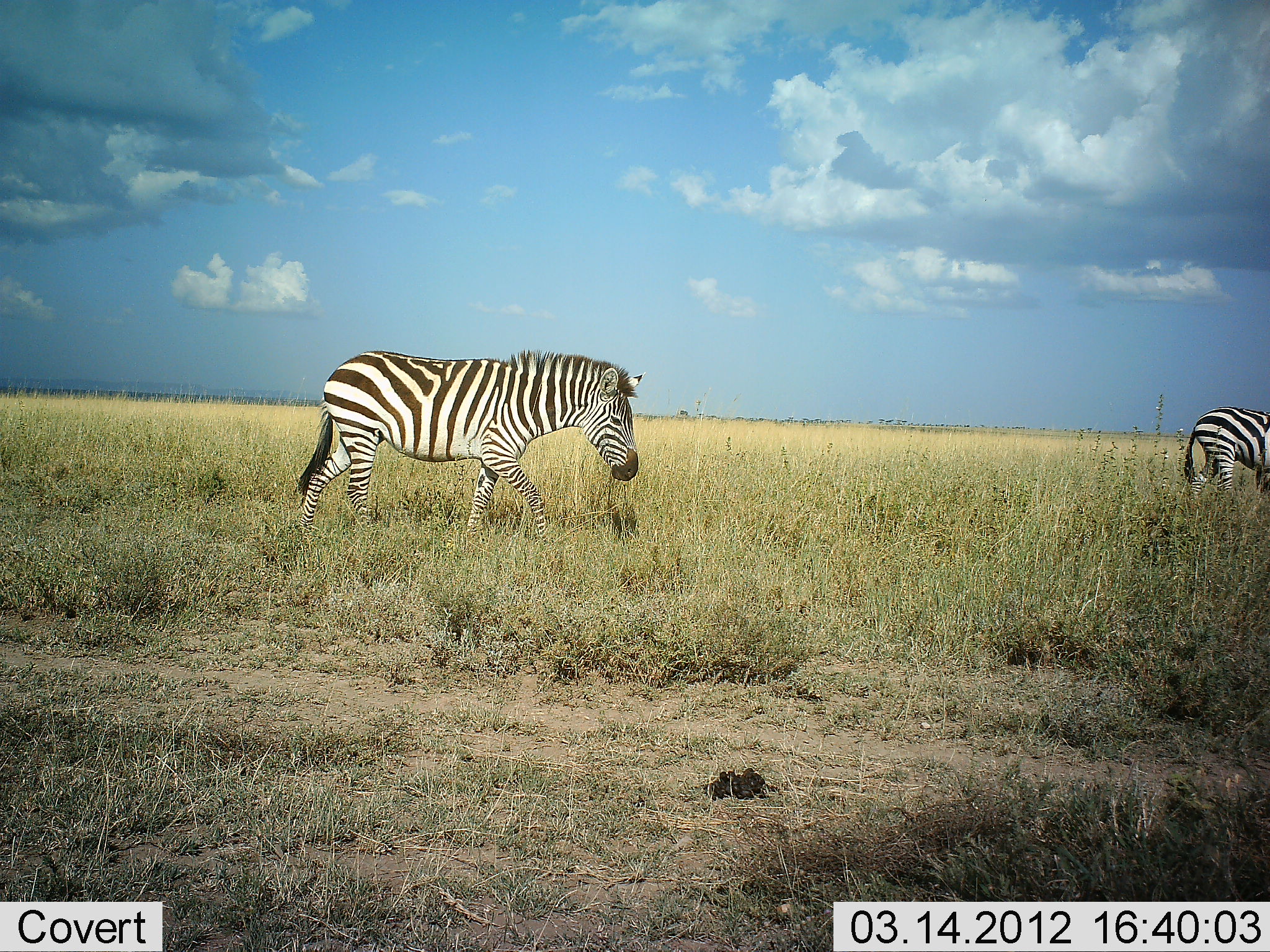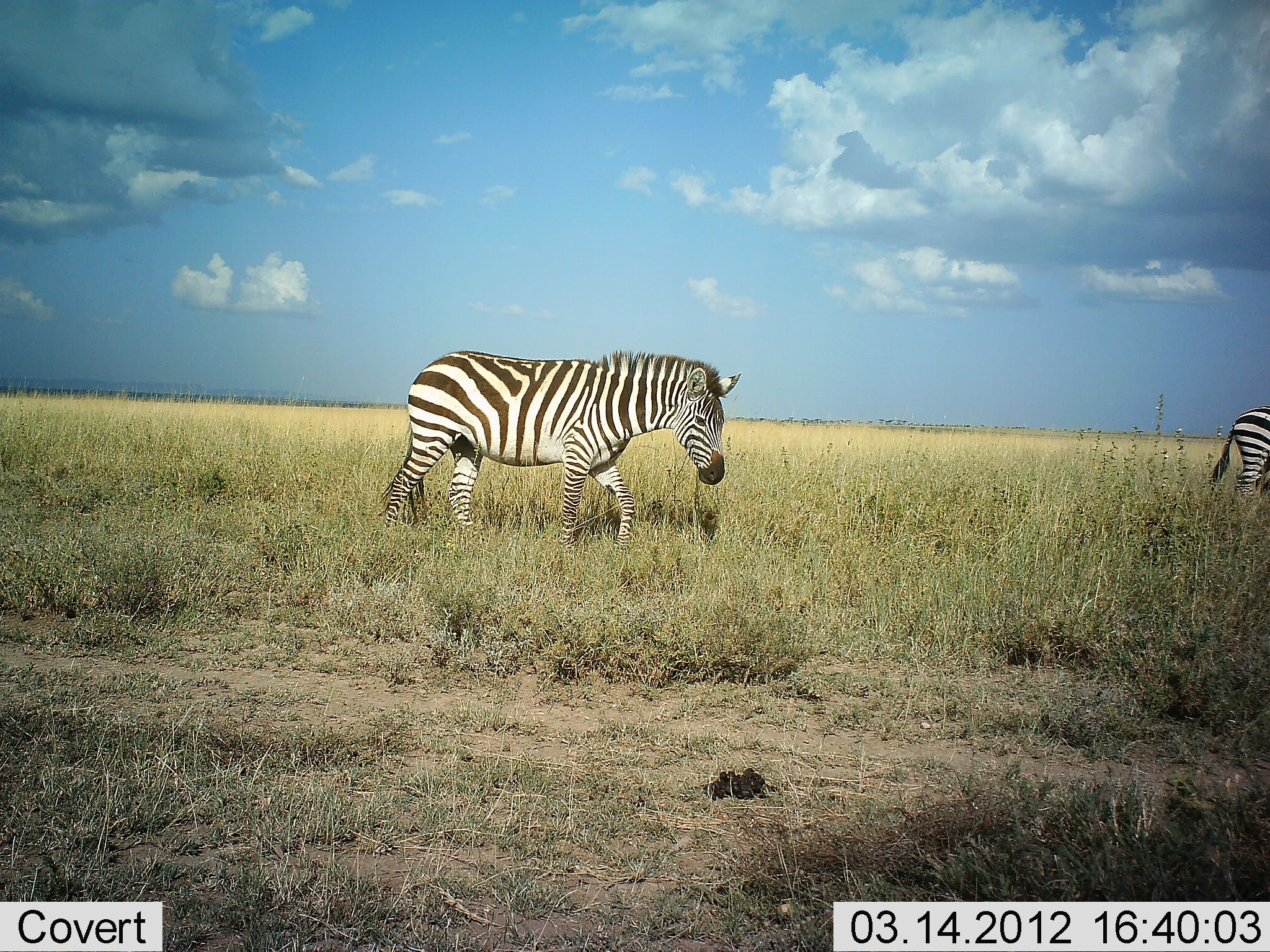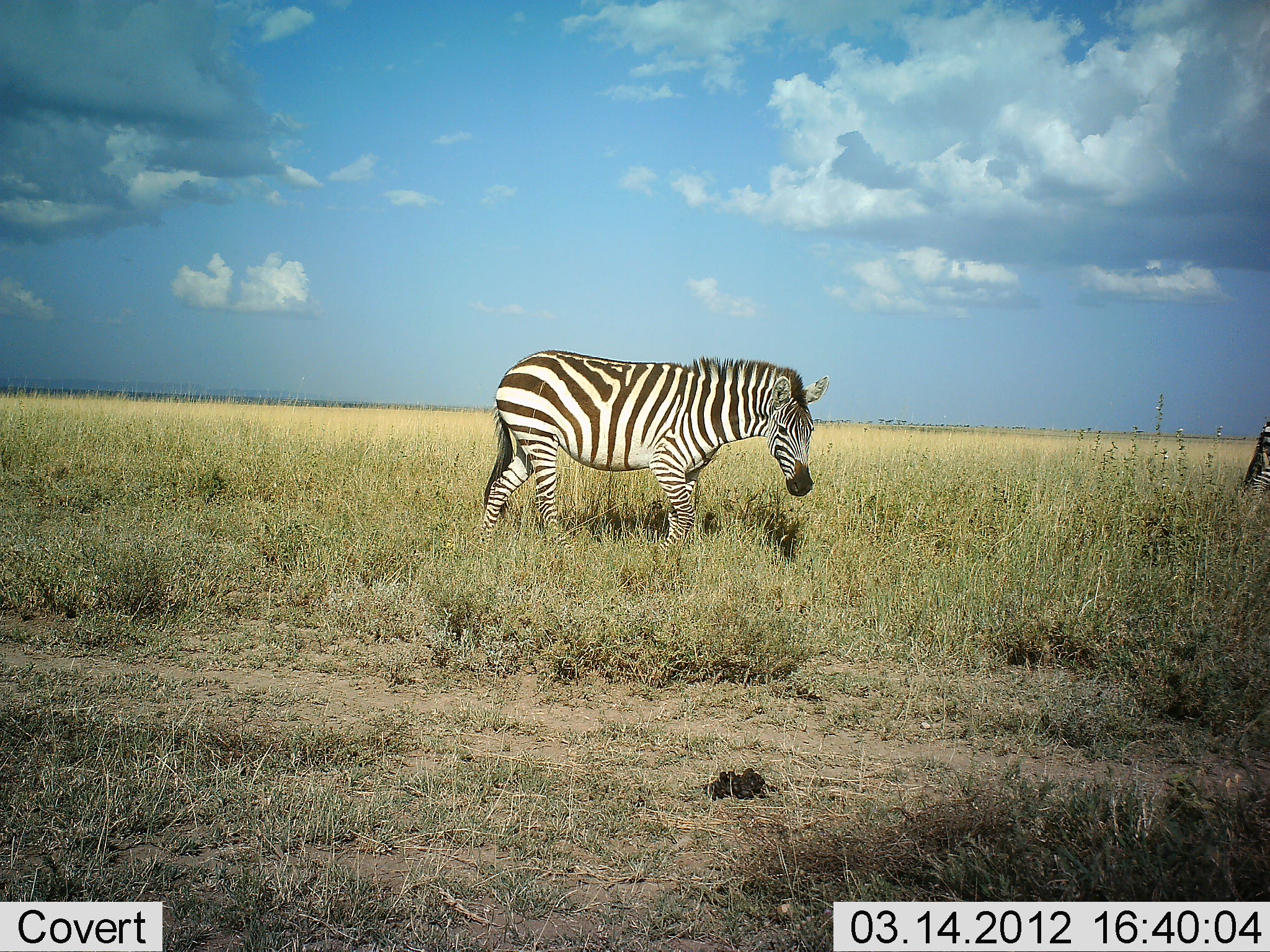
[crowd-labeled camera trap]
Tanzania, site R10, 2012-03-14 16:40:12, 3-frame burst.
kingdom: Animalia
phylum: Chordata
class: Mammalia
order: Perissodactyla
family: Equidae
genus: Equus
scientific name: Equus quagga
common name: plains zebra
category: zebra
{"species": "zebra (plains zebra) (Equus quagga)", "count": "2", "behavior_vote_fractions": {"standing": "6%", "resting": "0%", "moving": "94%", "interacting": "0%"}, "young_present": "0%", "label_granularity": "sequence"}